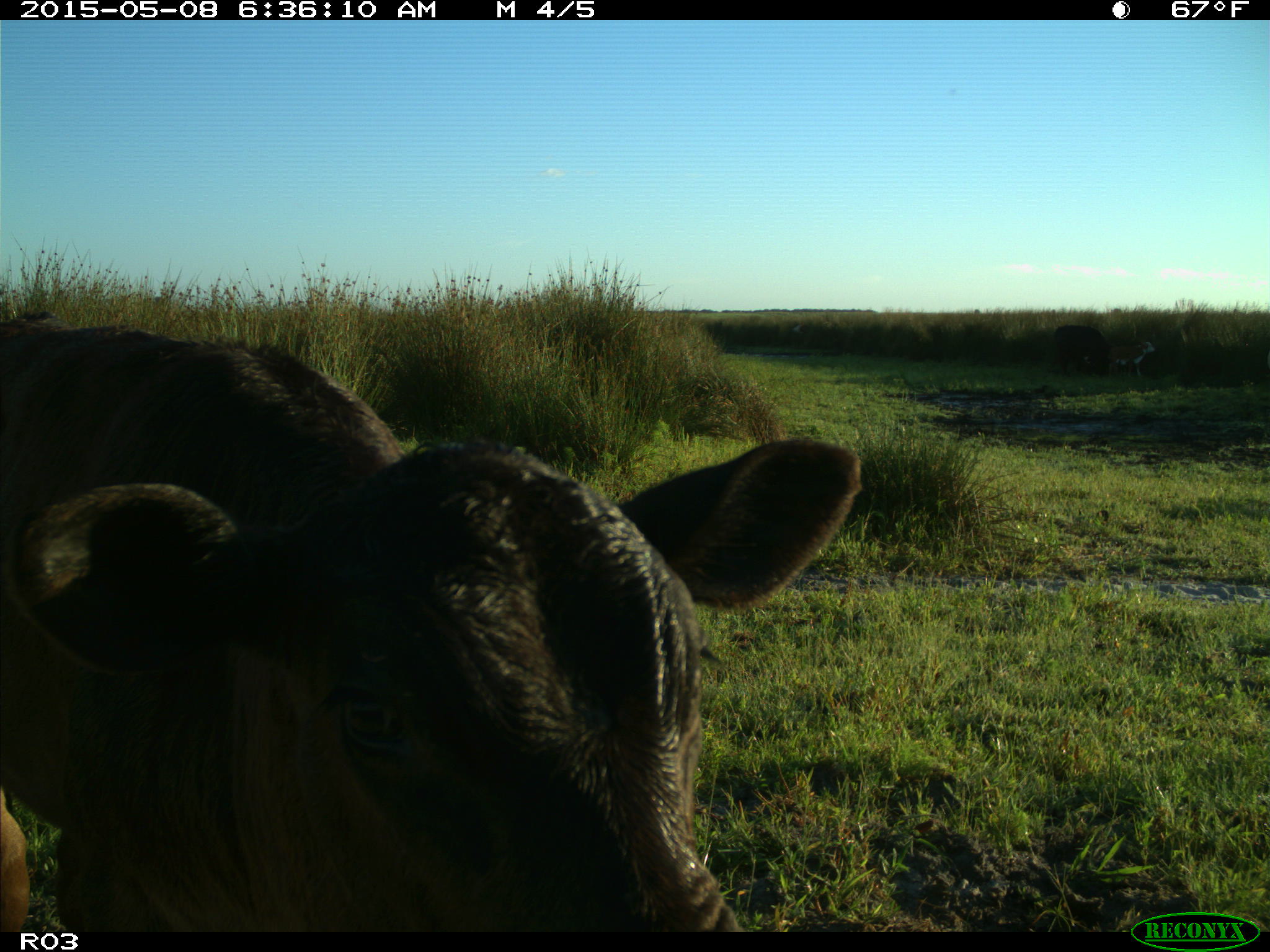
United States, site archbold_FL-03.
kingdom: Animalia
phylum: Chordata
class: Mammalia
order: Artiodactyla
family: Bovidae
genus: Bos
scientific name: Bos taurus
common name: domestic cow